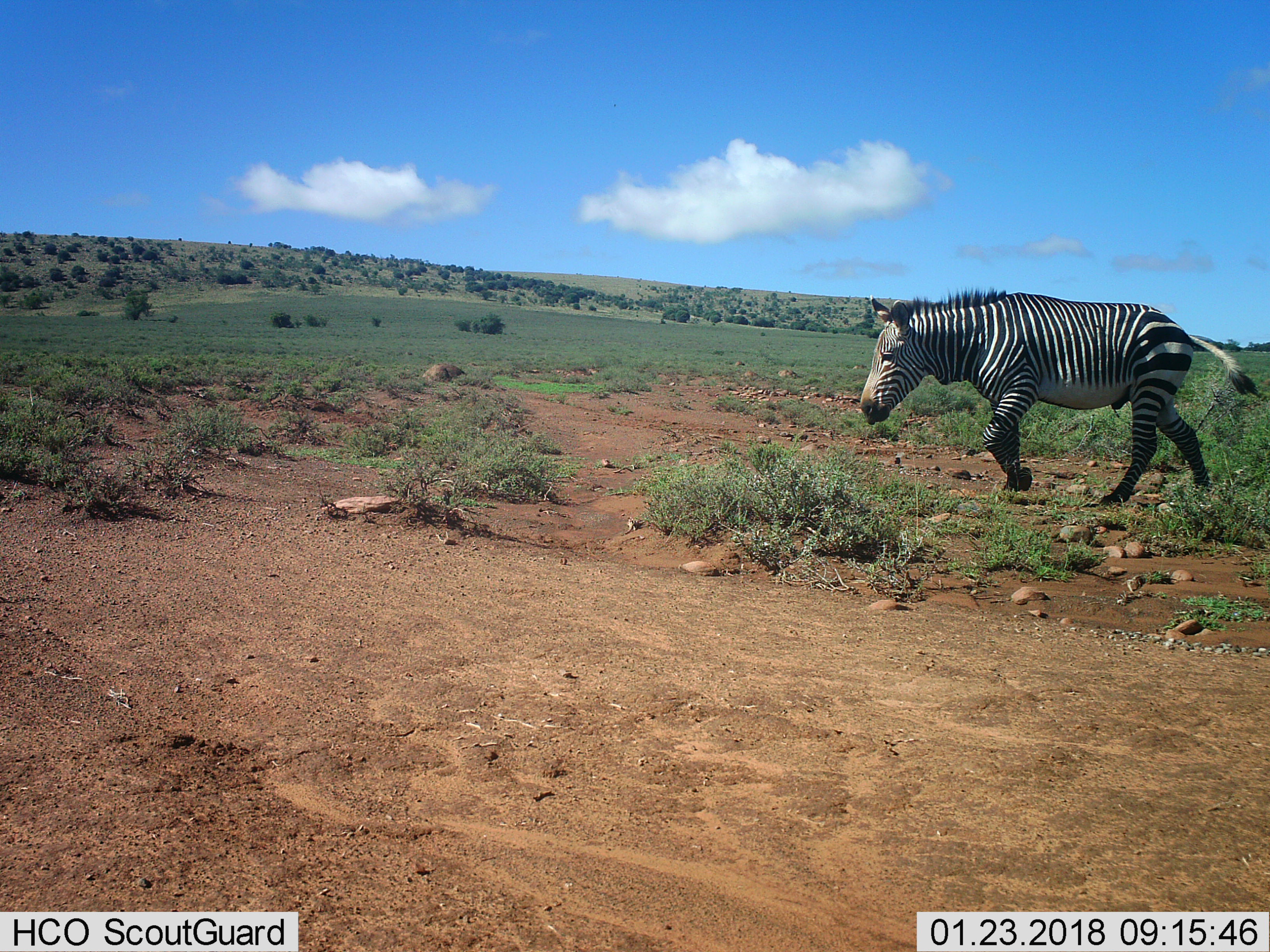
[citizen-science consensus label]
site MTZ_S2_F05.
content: unidentified animal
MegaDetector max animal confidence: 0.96